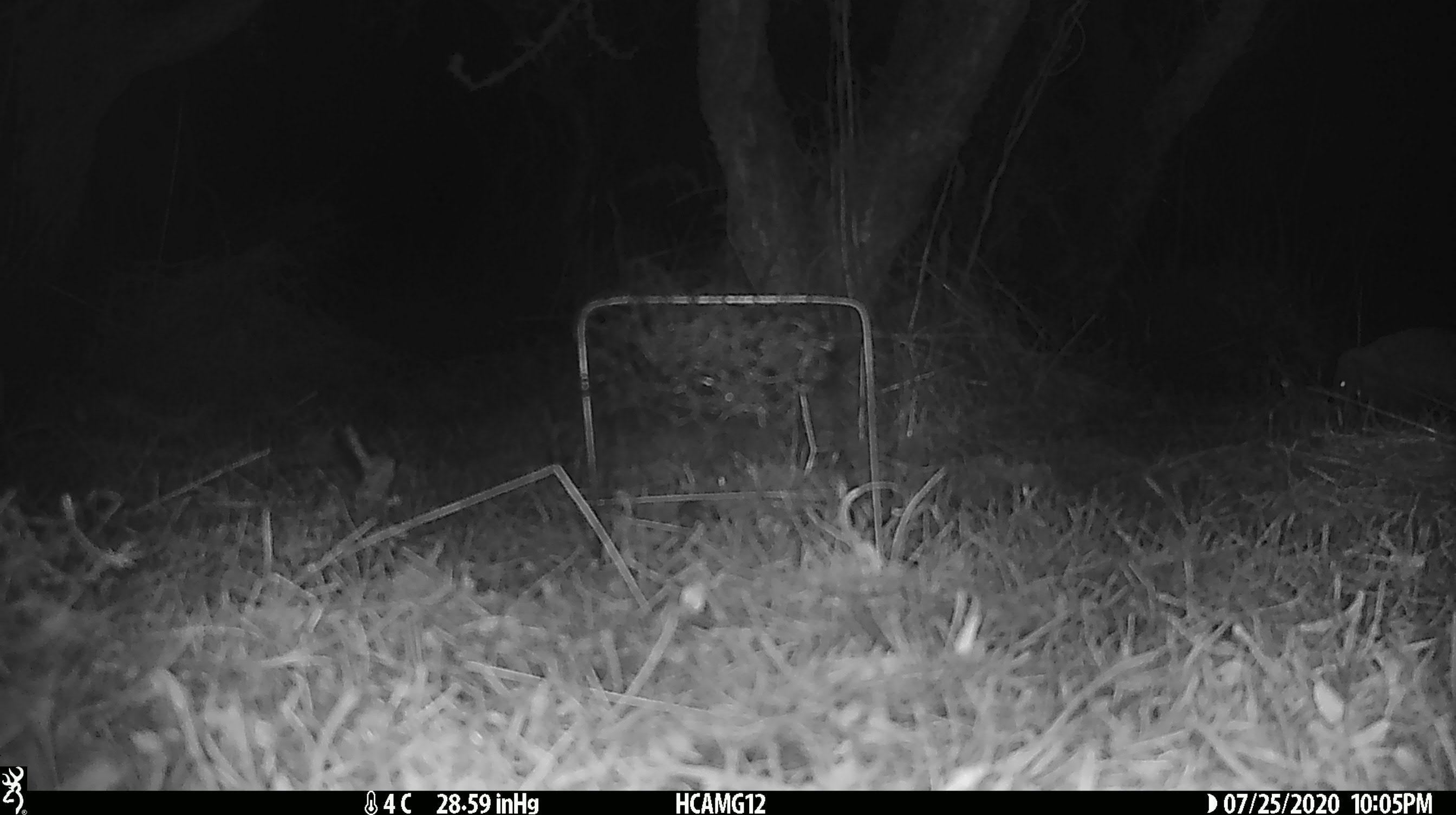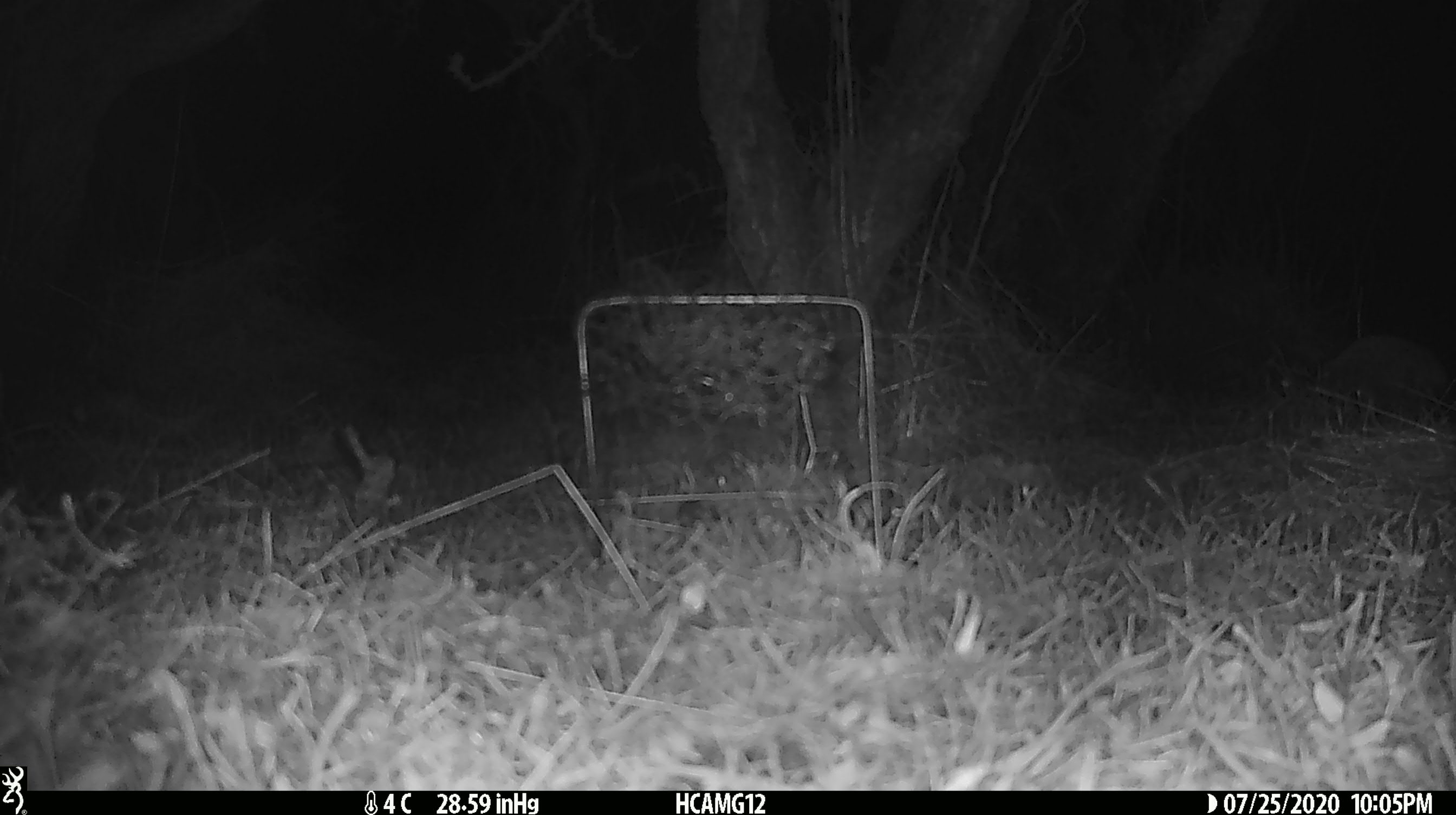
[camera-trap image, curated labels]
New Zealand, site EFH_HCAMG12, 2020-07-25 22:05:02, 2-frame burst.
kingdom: Animalia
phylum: Chordata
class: Mammalia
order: Eulipotyphla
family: Erinaceidae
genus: Erinaceus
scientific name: Erinaceus europaeus europaeus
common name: european hedgehog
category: hedgehog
Hedgehog (european hedgehog) (Erinaceus europaeus europaeus).